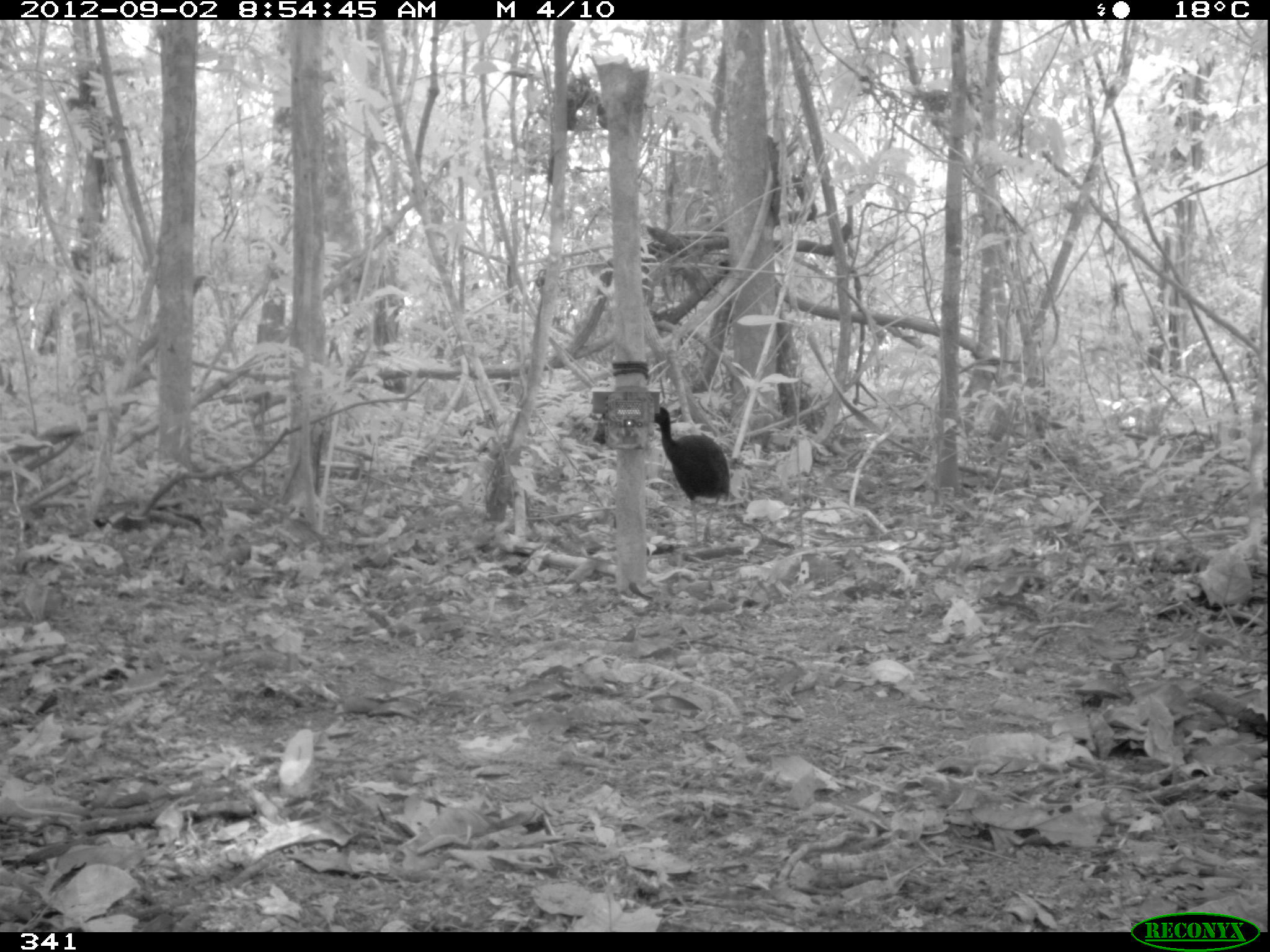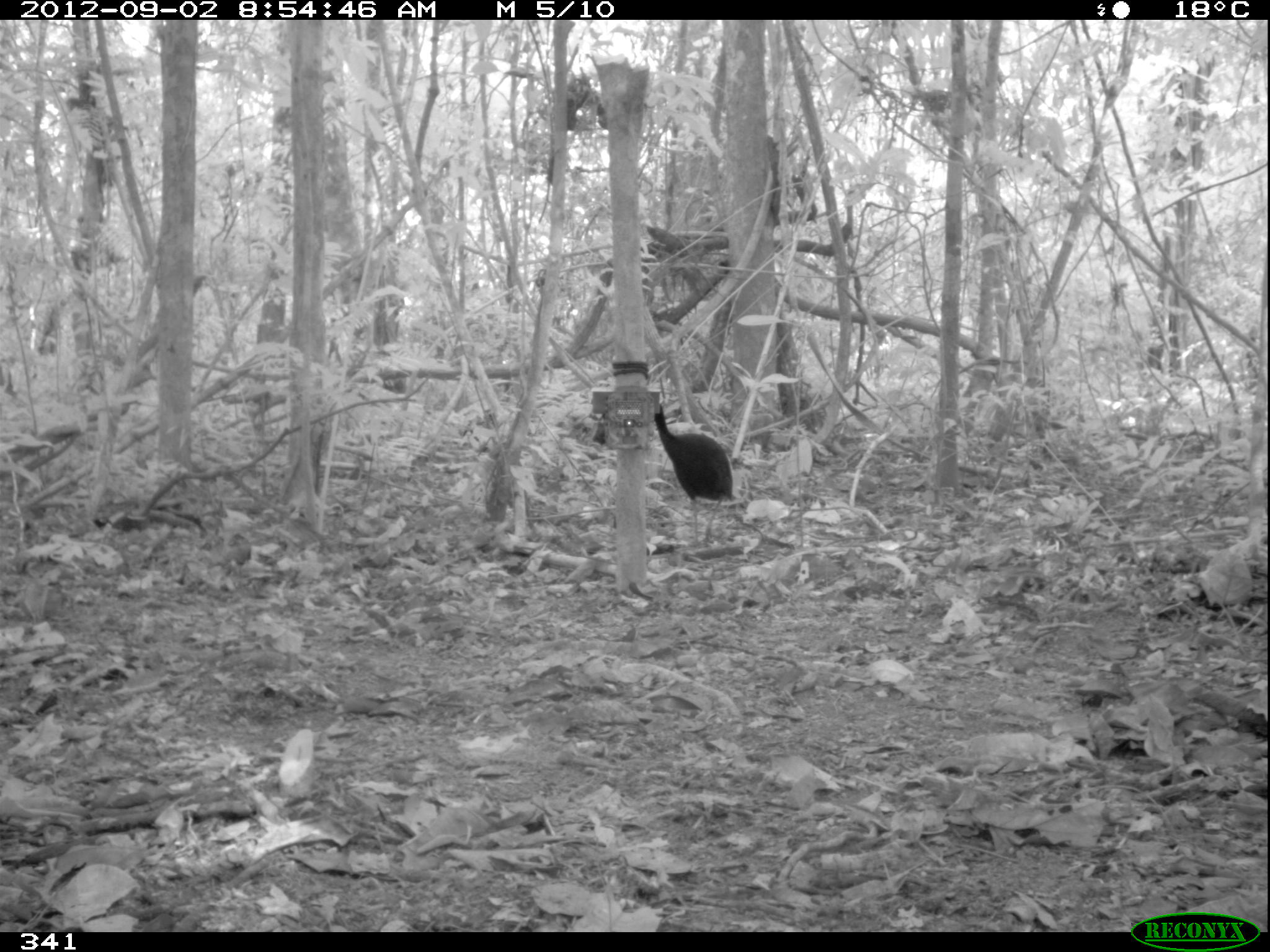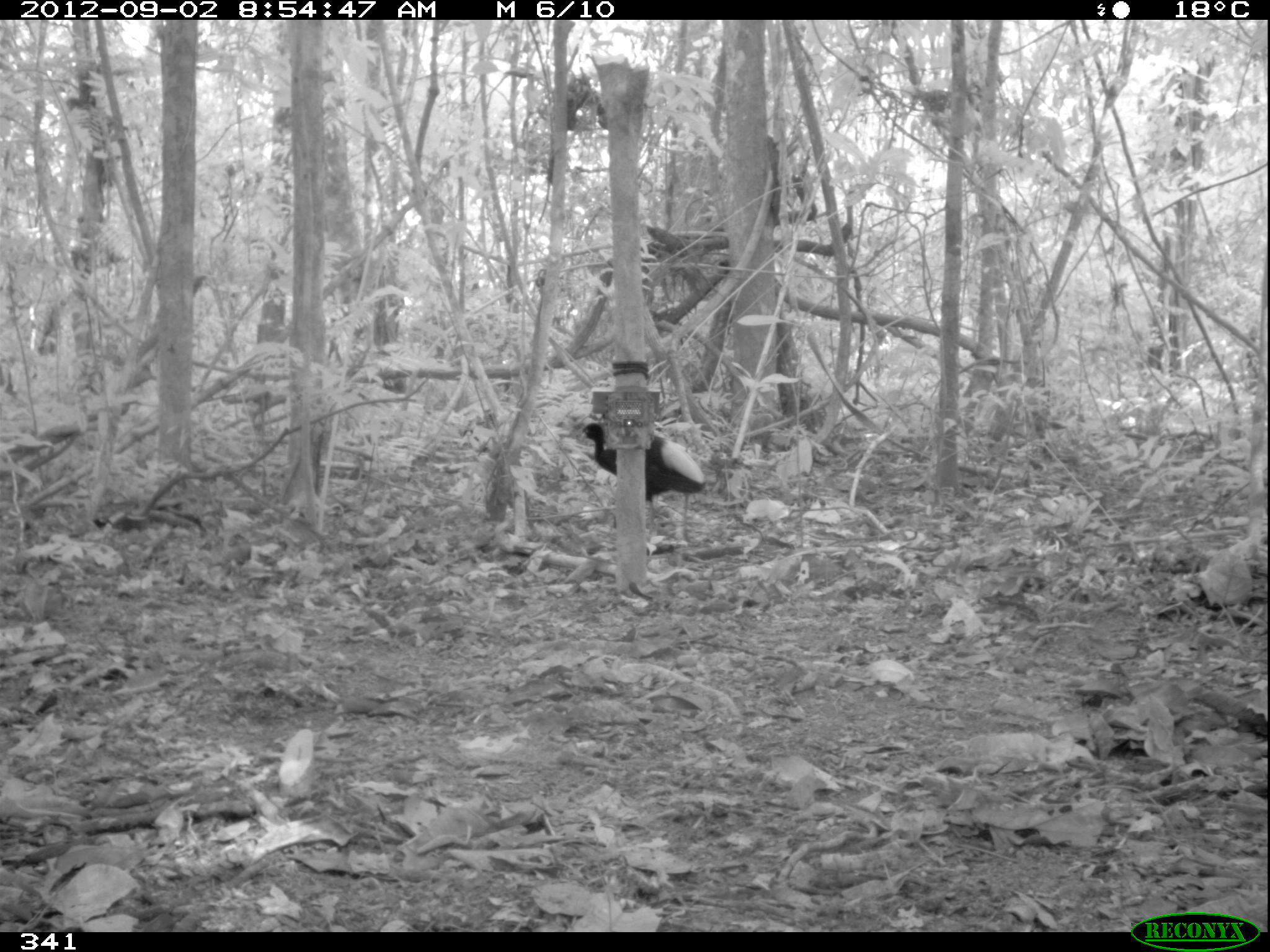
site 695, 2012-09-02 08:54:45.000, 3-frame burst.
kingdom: Animalia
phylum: Chordata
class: Aves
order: Gruiformes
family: Psophiidae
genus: Psophia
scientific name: Psophia leucoptera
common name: pale-winged trumpeter